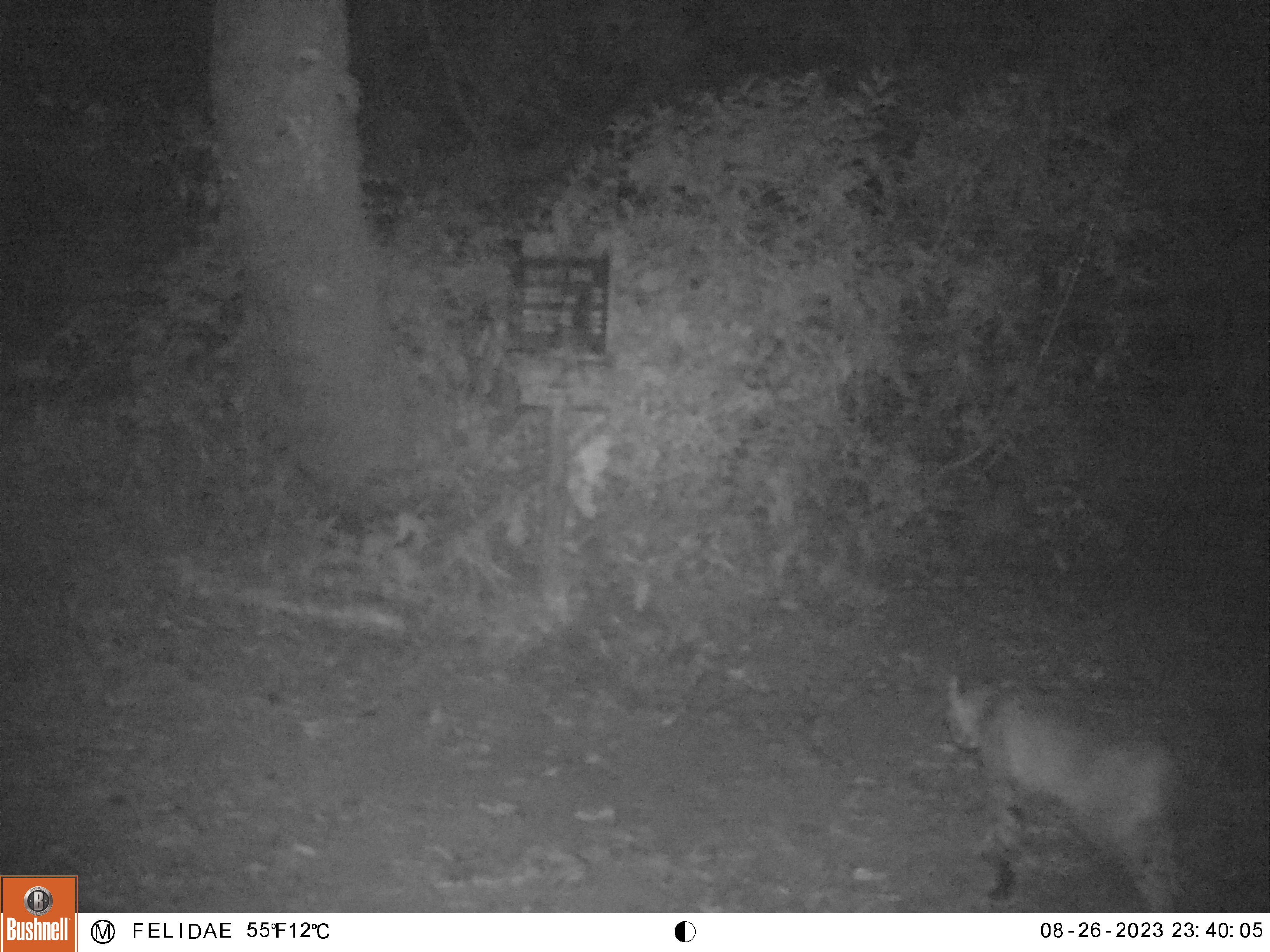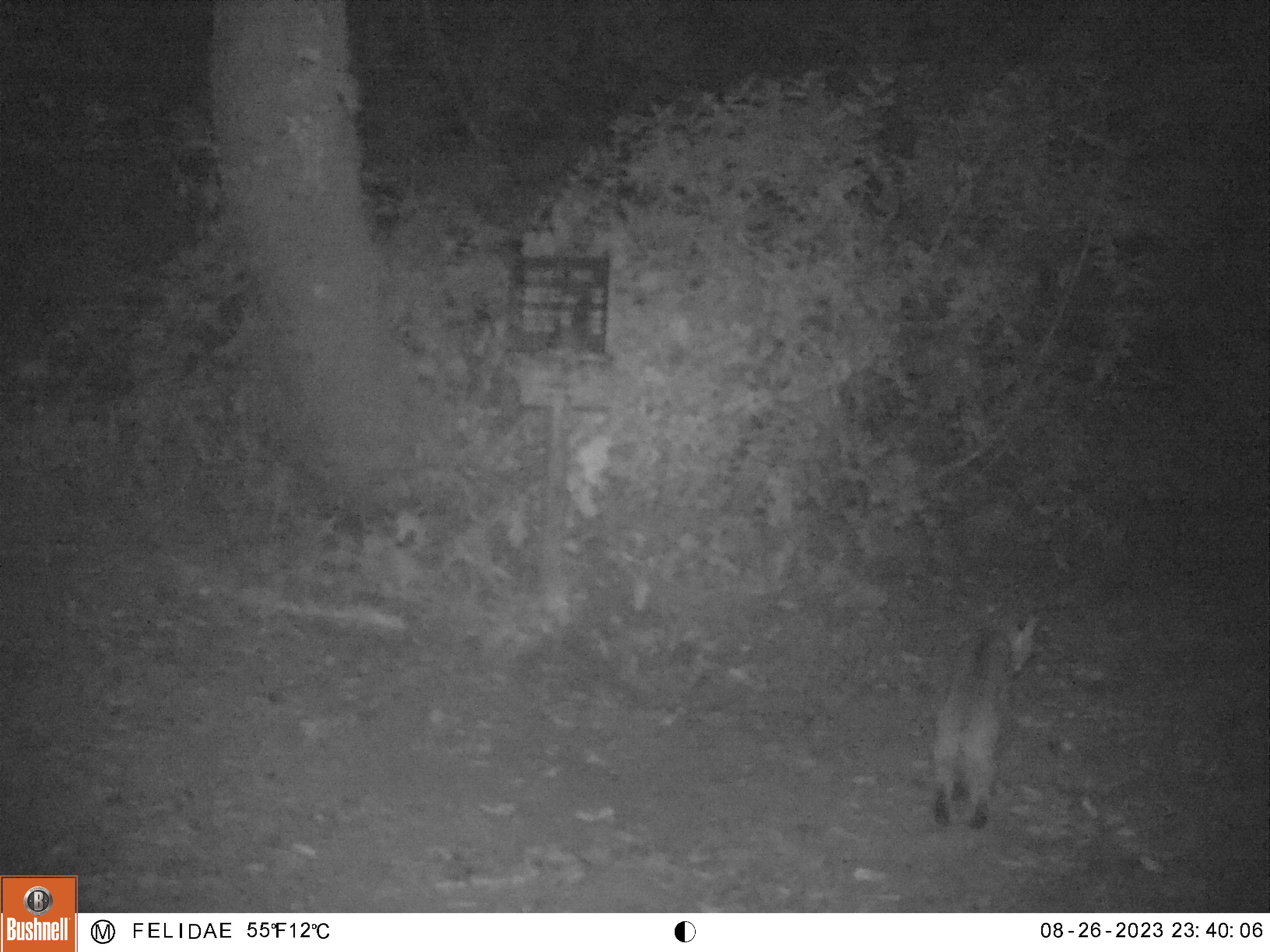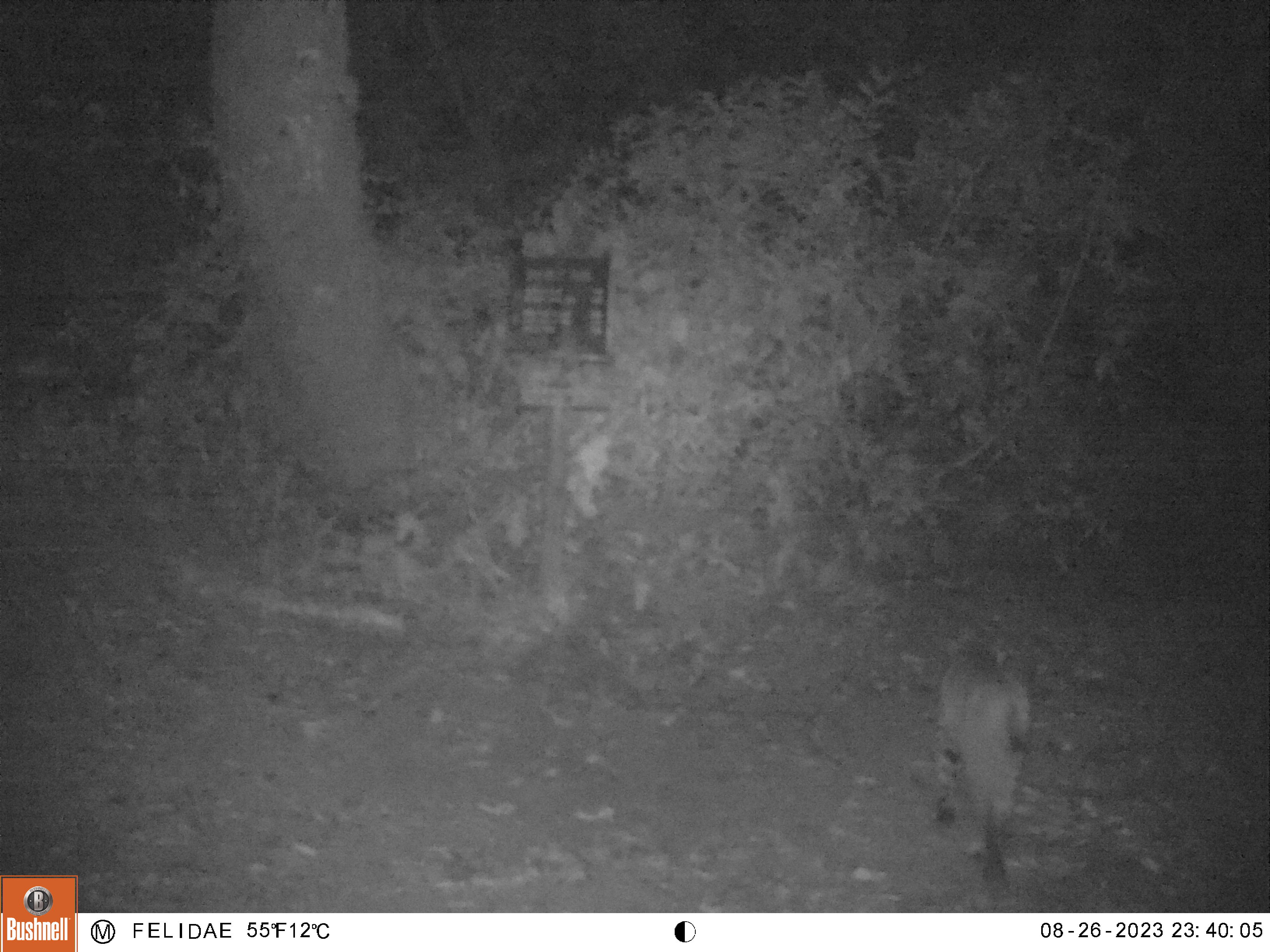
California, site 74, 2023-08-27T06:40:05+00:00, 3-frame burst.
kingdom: Animalia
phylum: Chordata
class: Mammalia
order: Carnivora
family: Felidae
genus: Lynx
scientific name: Lynx rufus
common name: bobcat